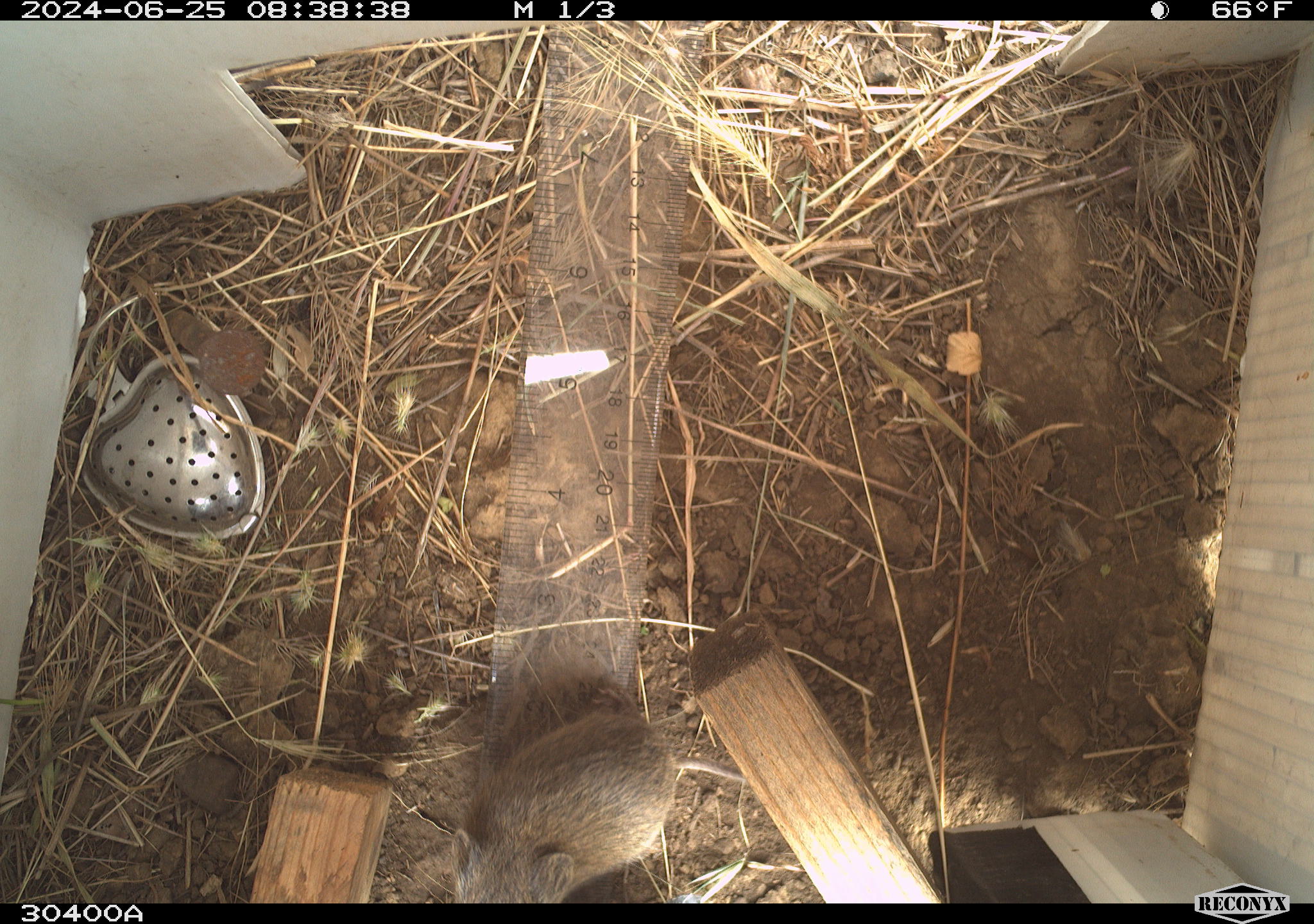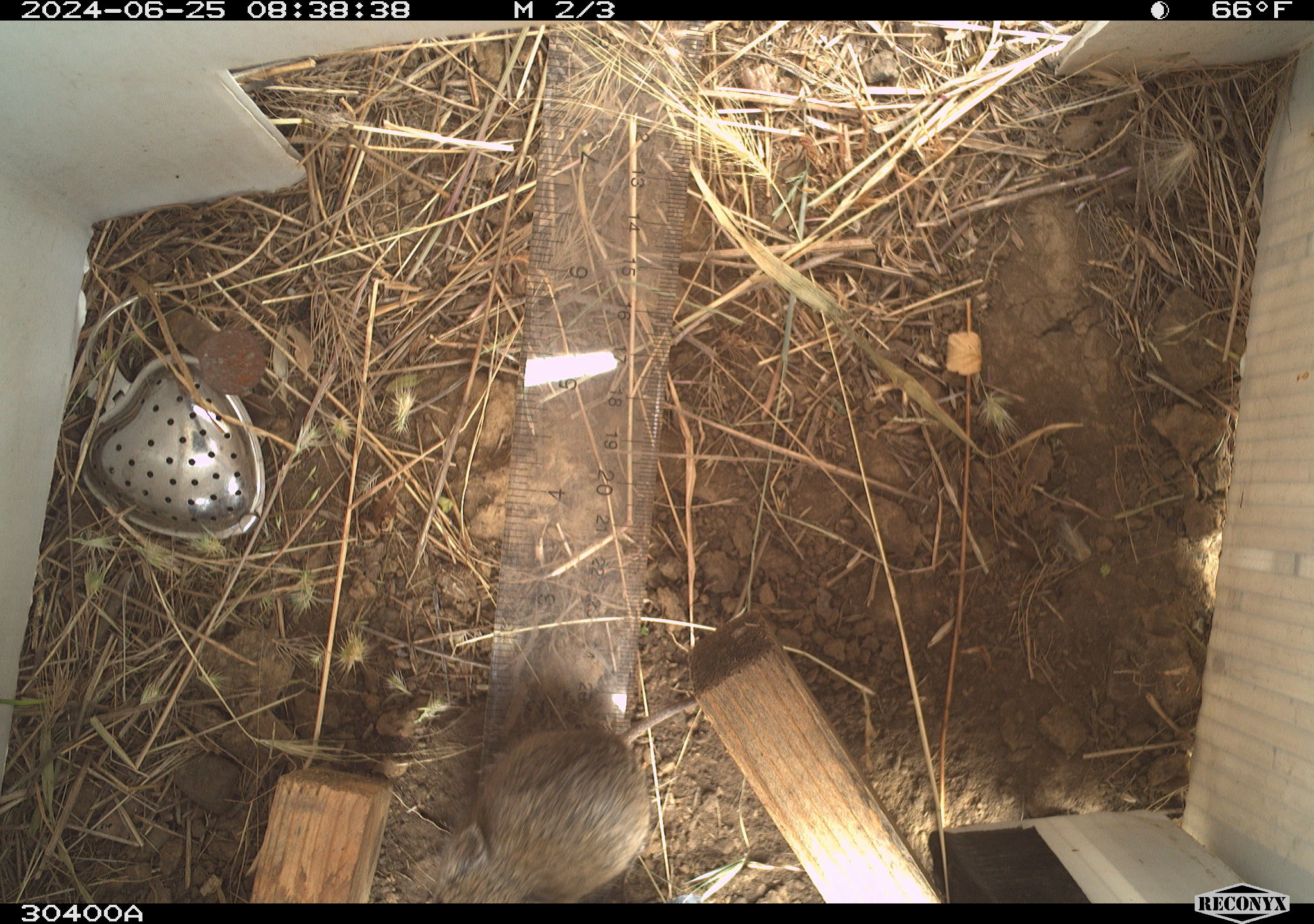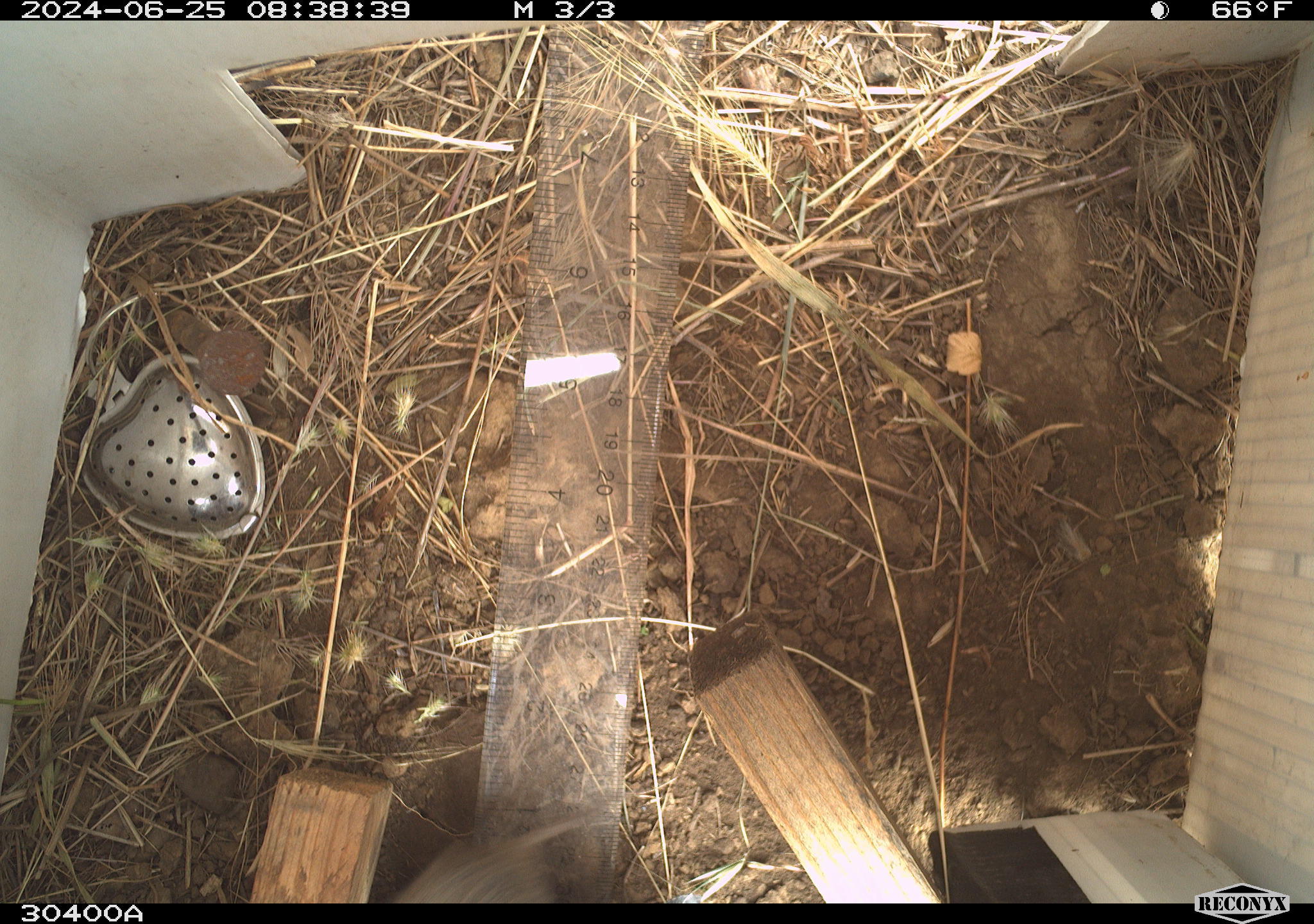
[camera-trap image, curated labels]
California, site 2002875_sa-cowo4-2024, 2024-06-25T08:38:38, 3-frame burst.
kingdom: Animalia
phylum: Chordata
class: Mammalia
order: Rodentia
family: Cricetidae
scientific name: Arvicolinae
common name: voles, lemmings, and muskrats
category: arvicolinae subfamily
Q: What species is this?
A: Arvicolinae subfamily (voles, lemmings, and muskrats) (Arvicolinae).